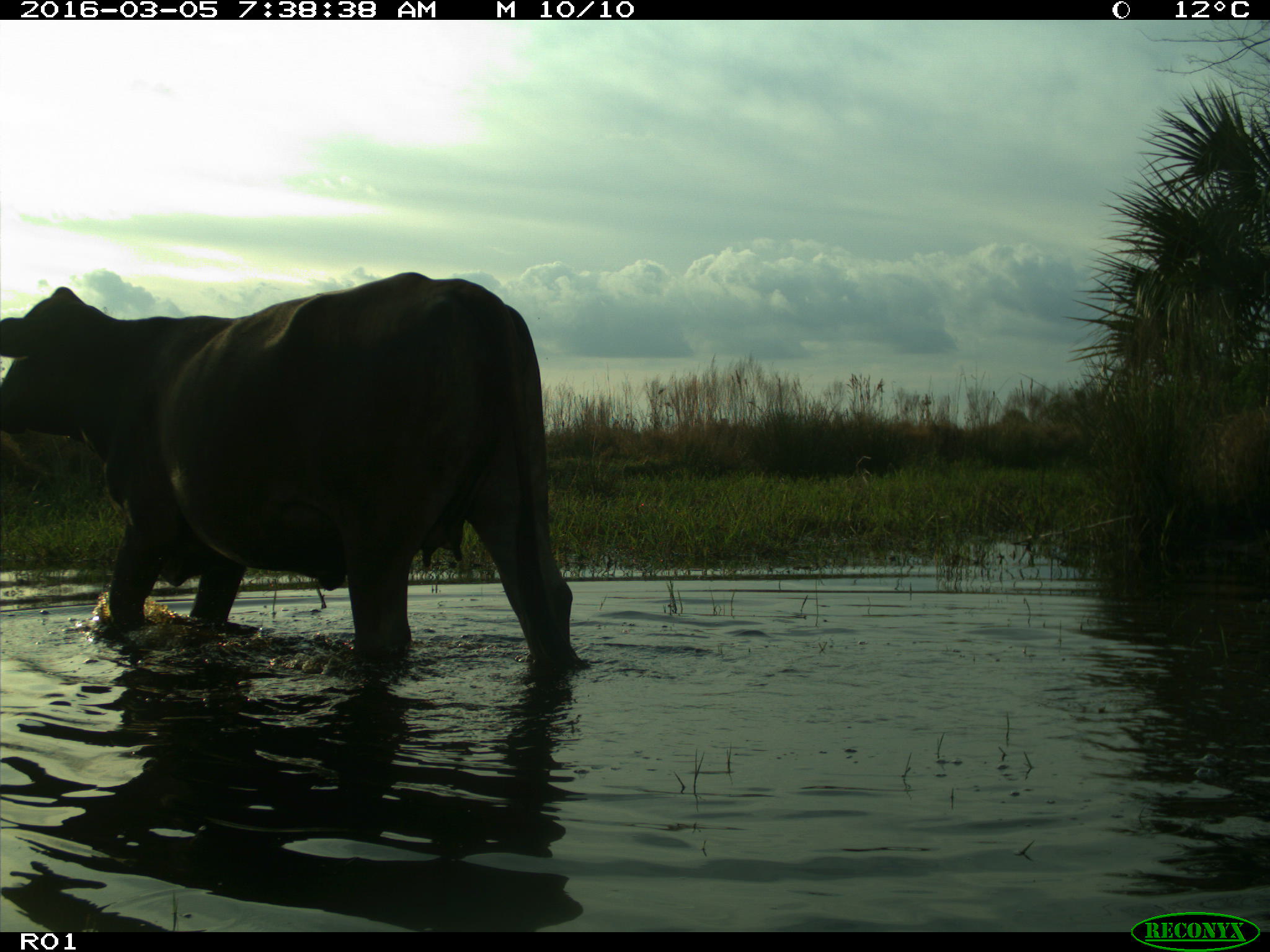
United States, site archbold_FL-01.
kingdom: Animalia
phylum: Chordata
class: Mammalia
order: Artiodactyla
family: Bovidae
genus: Bos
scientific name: Bos taurus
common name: domestic cow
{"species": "Bos taurus (domestic cow)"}